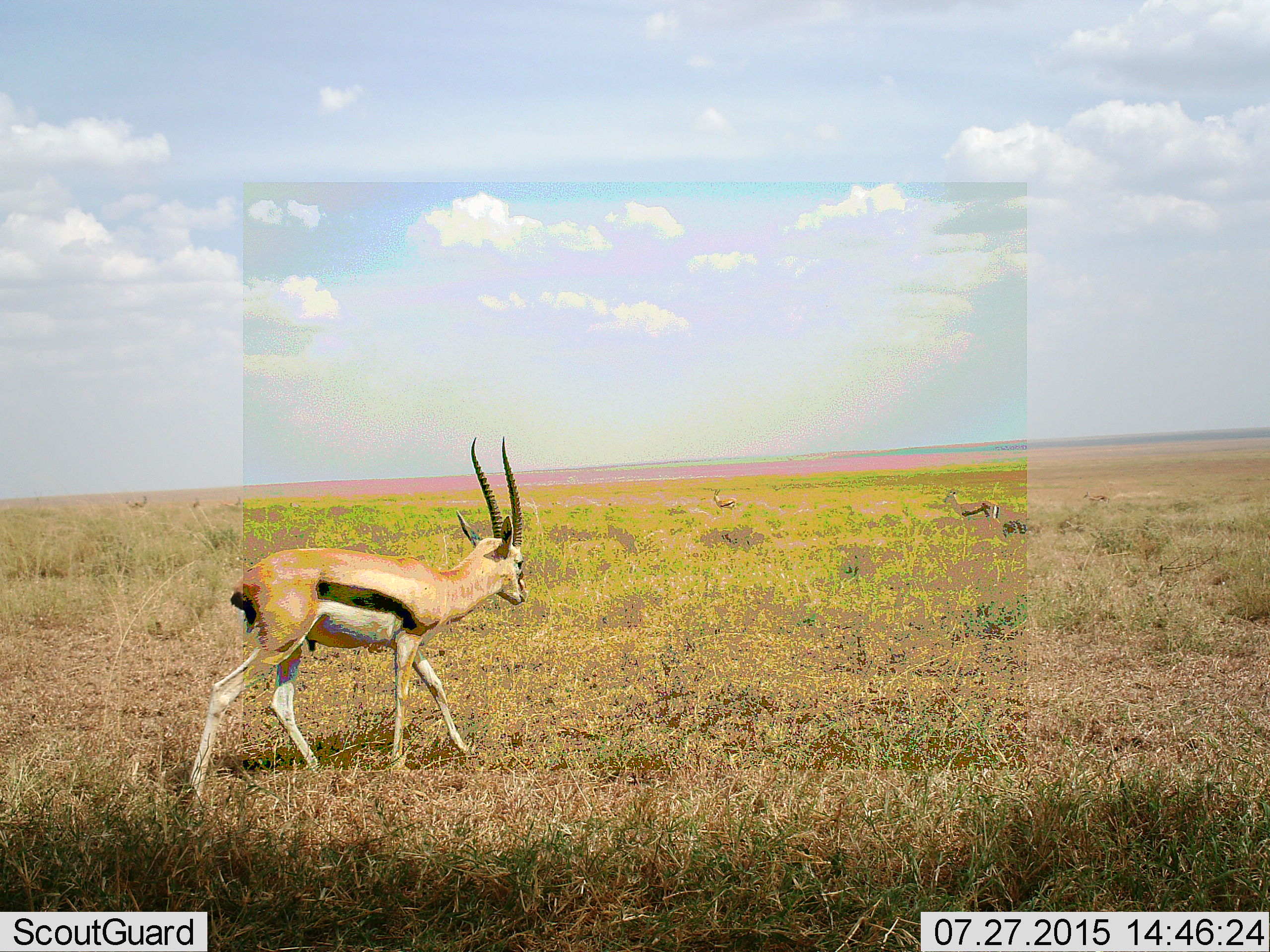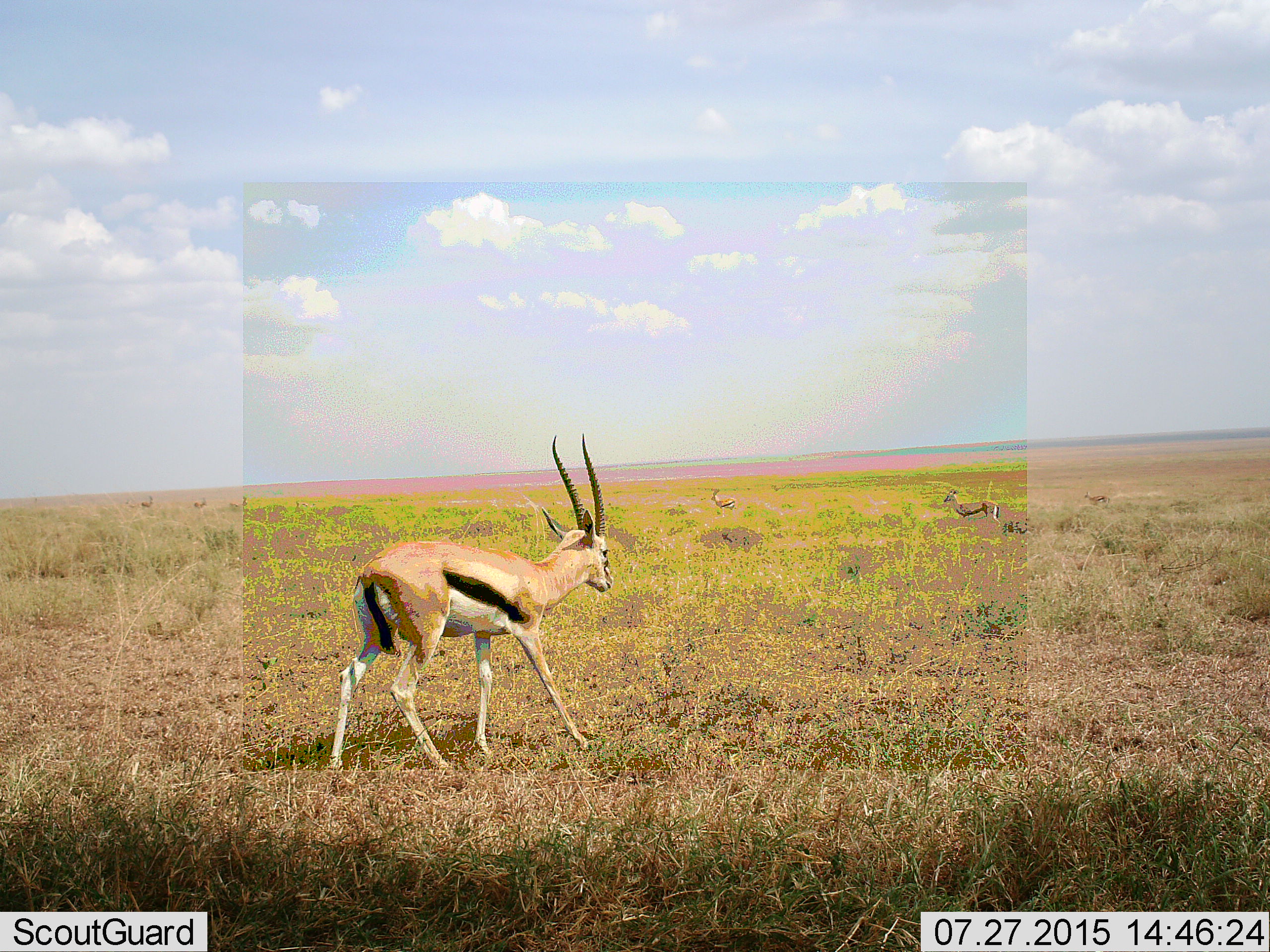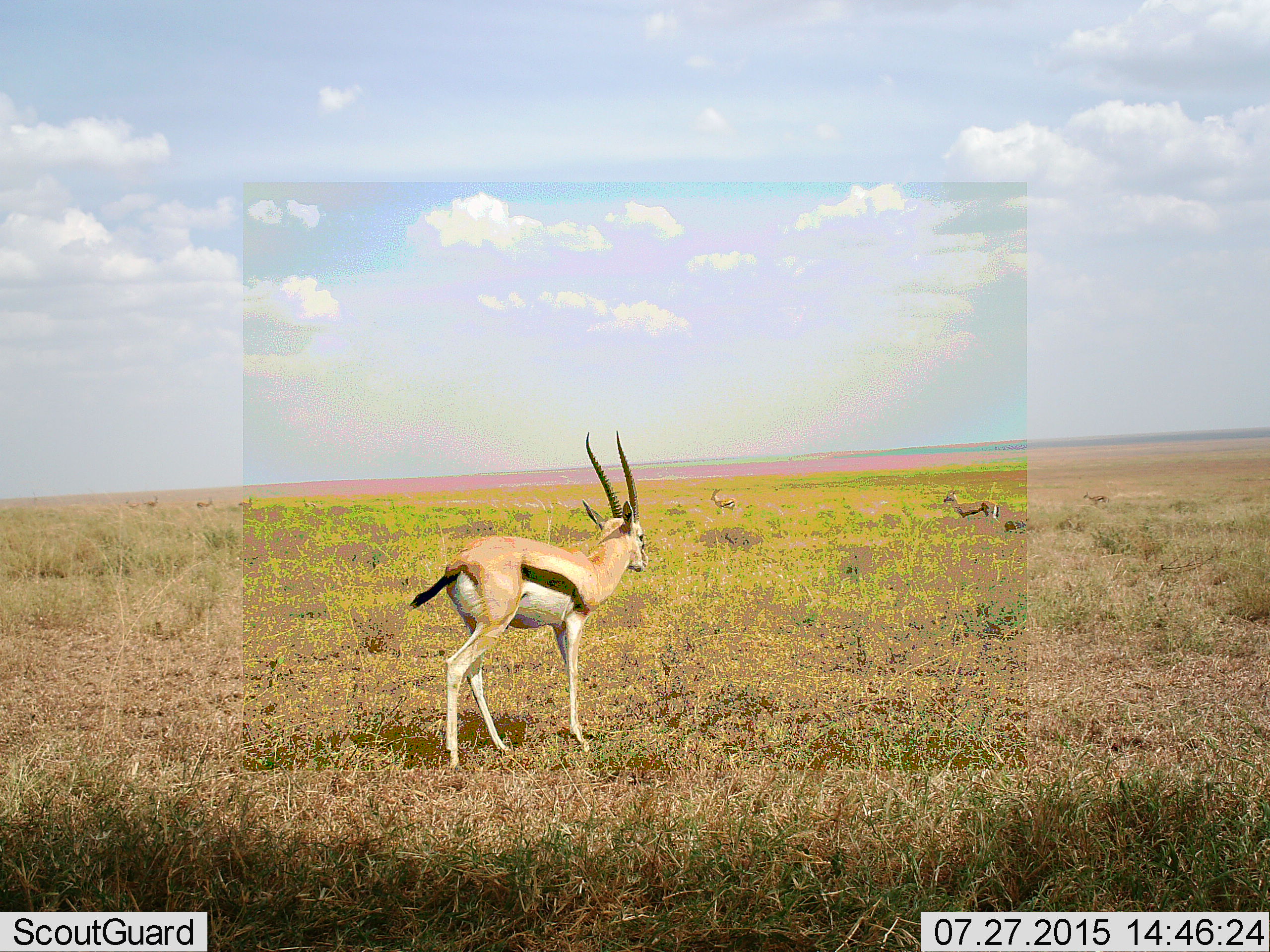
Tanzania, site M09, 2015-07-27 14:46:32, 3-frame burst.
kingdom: Animalia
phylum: Chordata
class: Mammalia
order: Artiodactyla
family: Bovidae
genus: Eudorcas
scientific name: Eudorcas thomsonii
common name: thomson's gazelle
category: gazellethomsons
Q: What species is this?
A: Gazellethomsons (thomson's gazelle) (Eudorcas thomsonii).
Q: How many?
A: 4.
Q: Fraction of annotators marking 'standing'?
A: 67%.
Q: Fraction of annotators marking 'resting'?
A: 0%.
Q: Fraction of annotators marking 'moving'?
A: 78%.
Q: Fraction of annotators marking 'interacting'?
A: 0%.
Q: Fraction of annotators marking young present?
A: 11%.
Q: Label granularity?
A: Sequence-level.